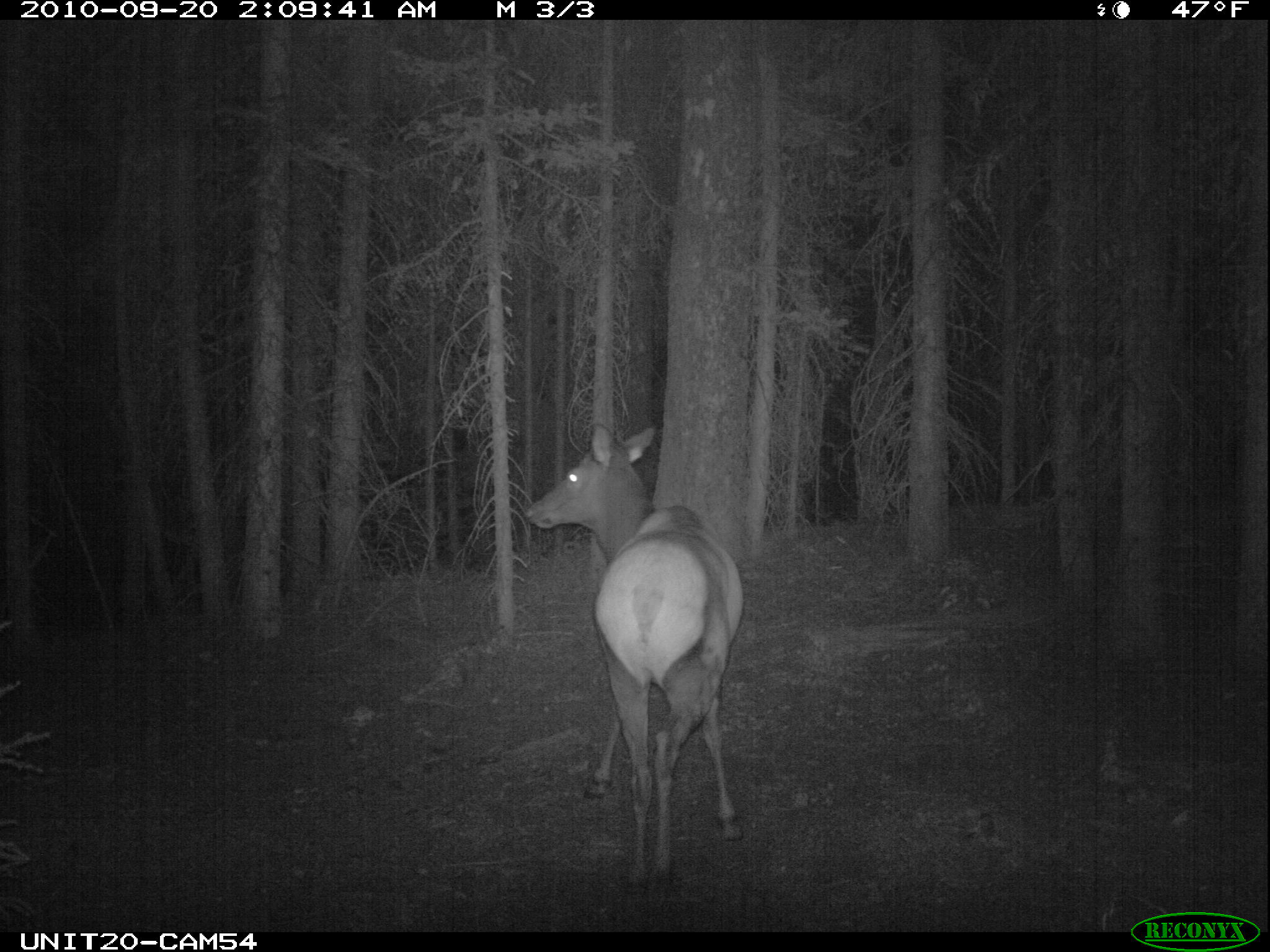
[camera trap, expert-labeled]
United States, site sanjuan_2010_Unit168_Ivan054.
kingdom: Animalia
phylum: Chordata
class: Mammalia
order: Artiodactyla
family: Cervidae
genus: Cervus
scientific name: Cervus elaphus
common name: red deer